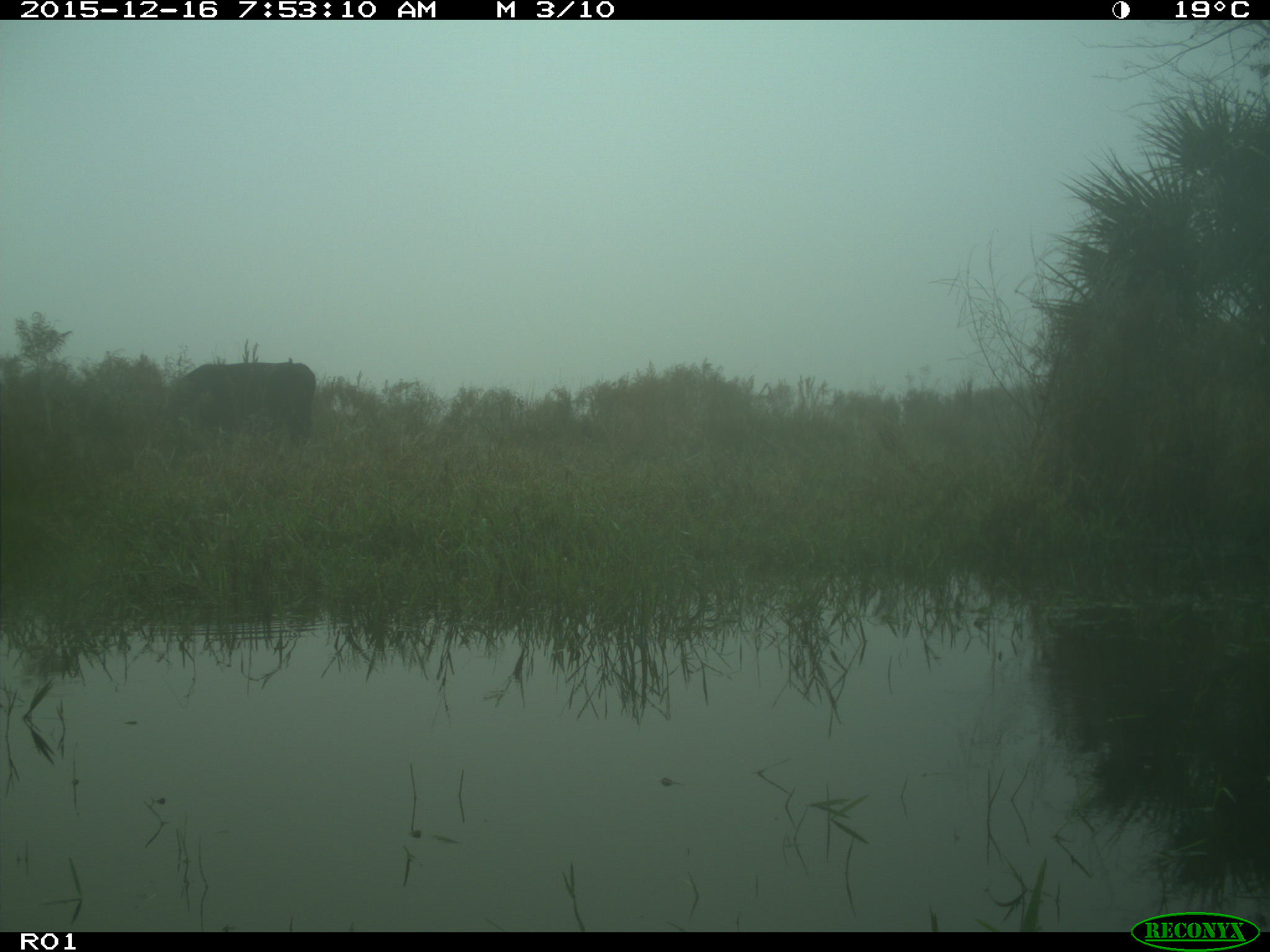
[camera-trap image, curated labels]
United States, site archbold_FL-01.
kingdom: Animalia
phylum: Chordata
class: Mammalia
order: Artiodactyla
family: Bovidae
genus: Bos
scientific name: Bos taurus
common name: domestic cow